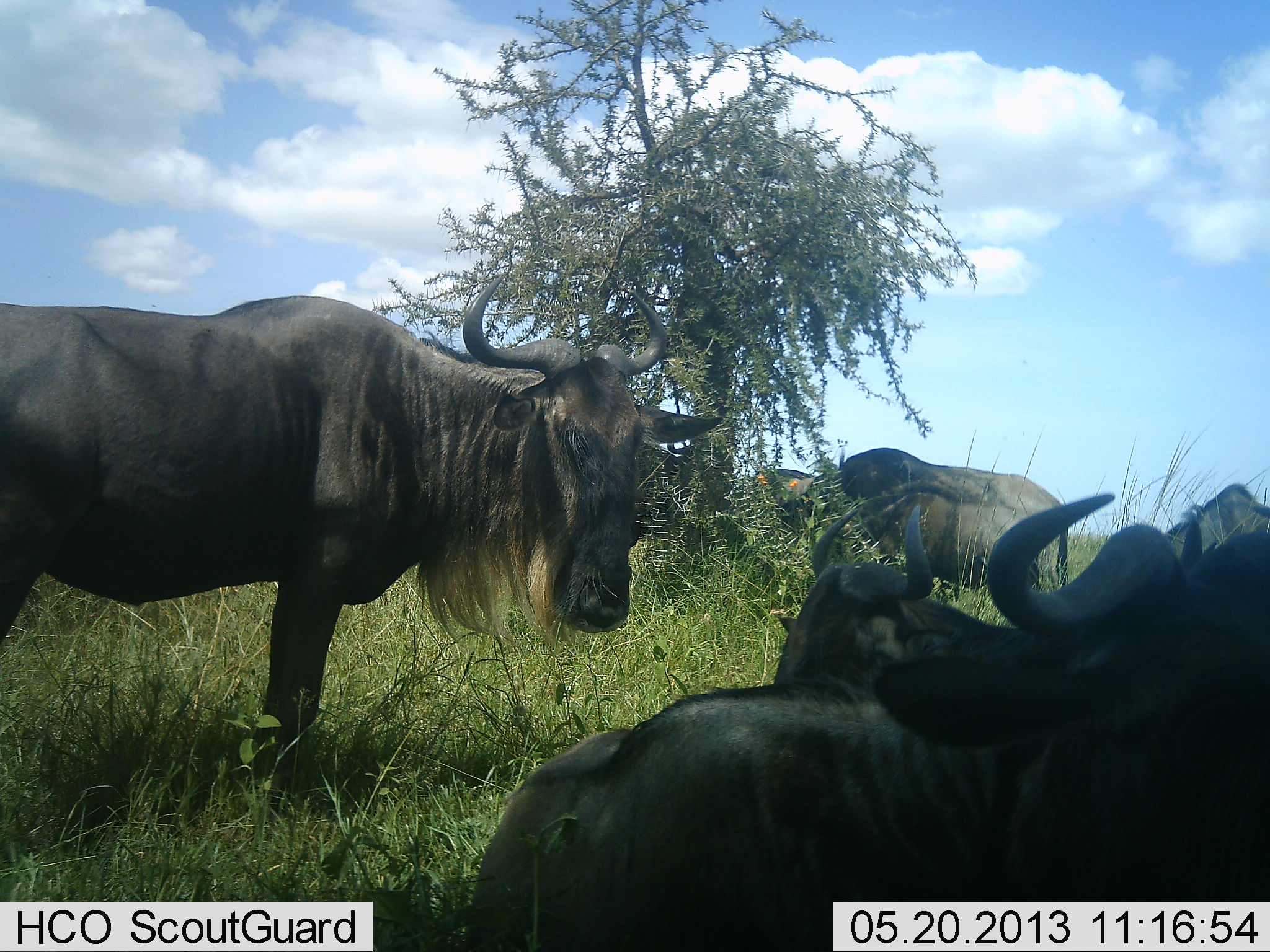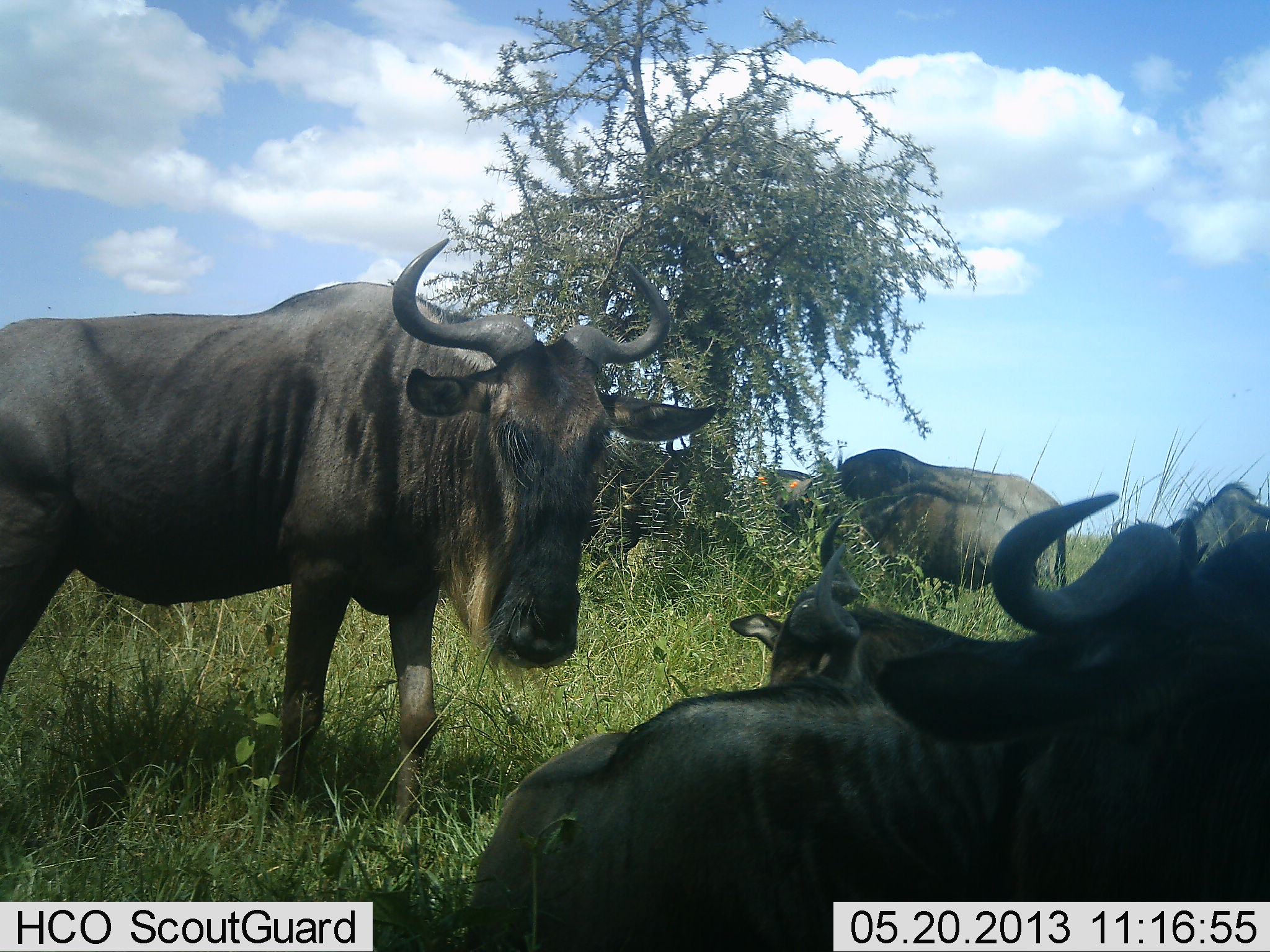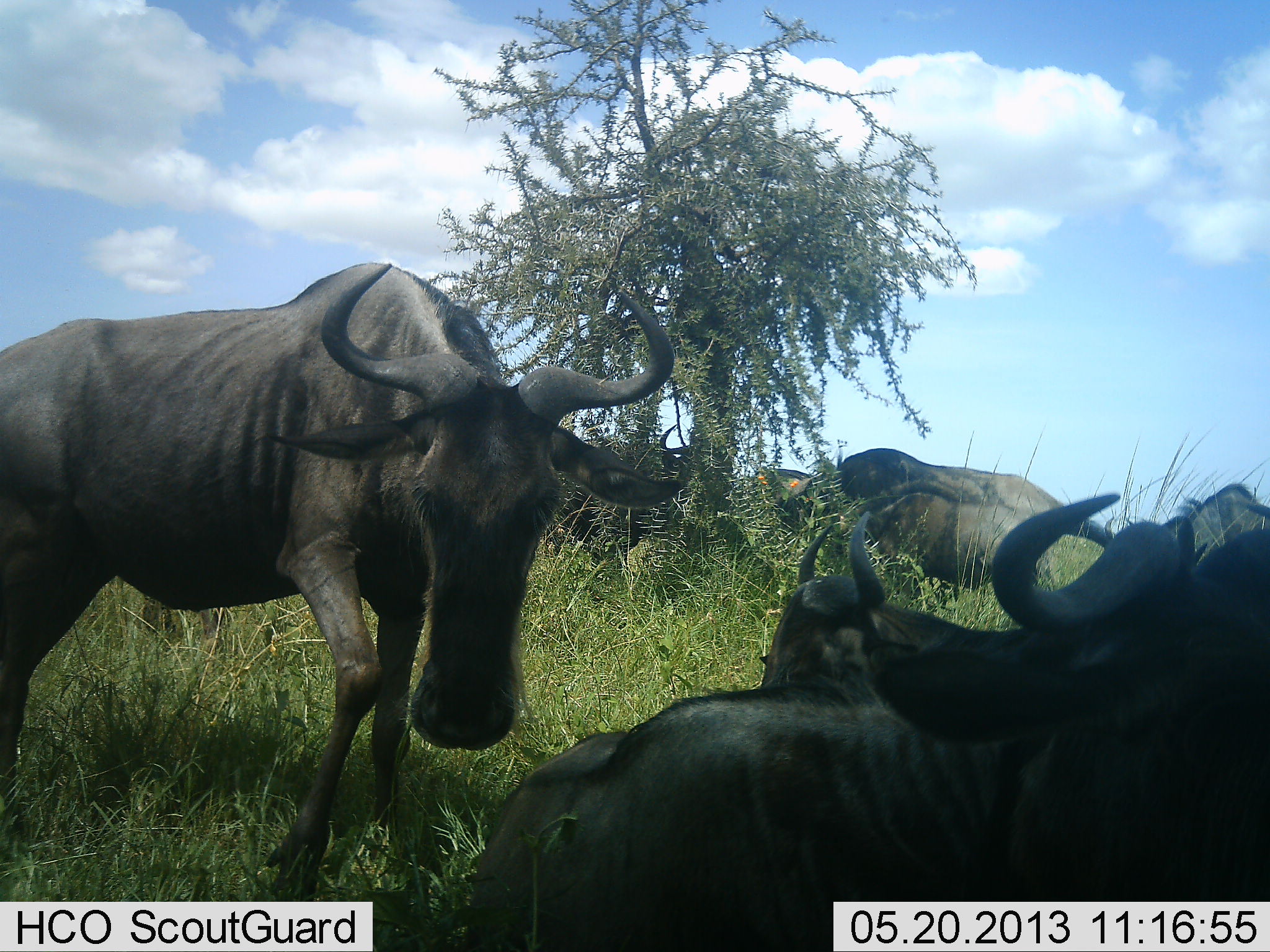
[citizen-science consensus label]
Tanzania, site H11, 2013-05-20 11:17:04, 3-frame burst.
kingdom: Animalia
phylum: Chordata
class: Mammalia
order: Artiodactyla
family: Bovidae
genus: Connochaetes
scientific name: Connochaetes taurinus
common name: blue wildebeest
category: wildebeest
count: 6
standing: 80%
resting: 93%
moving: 7%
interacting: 0%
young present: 0%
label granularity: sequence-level